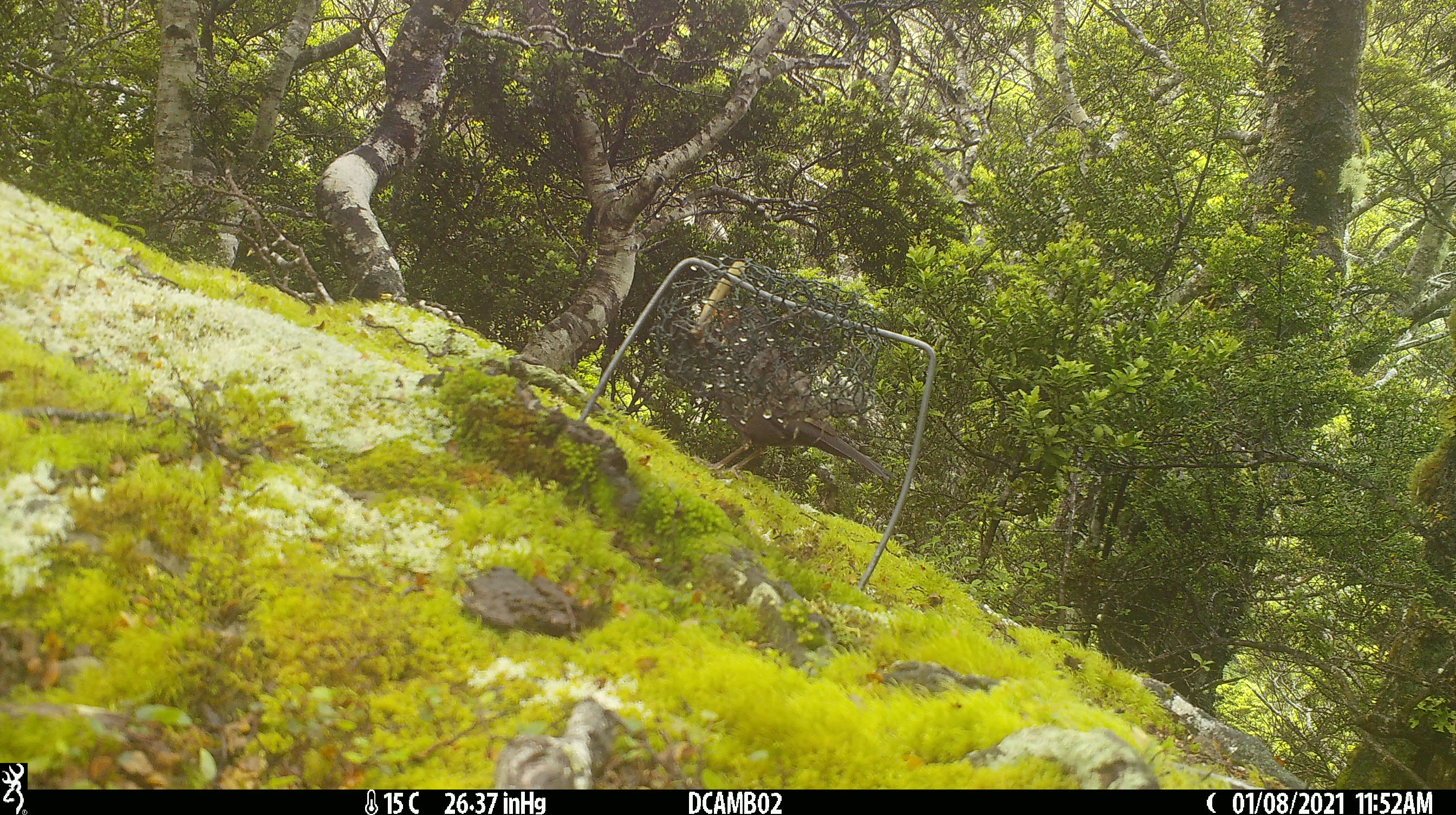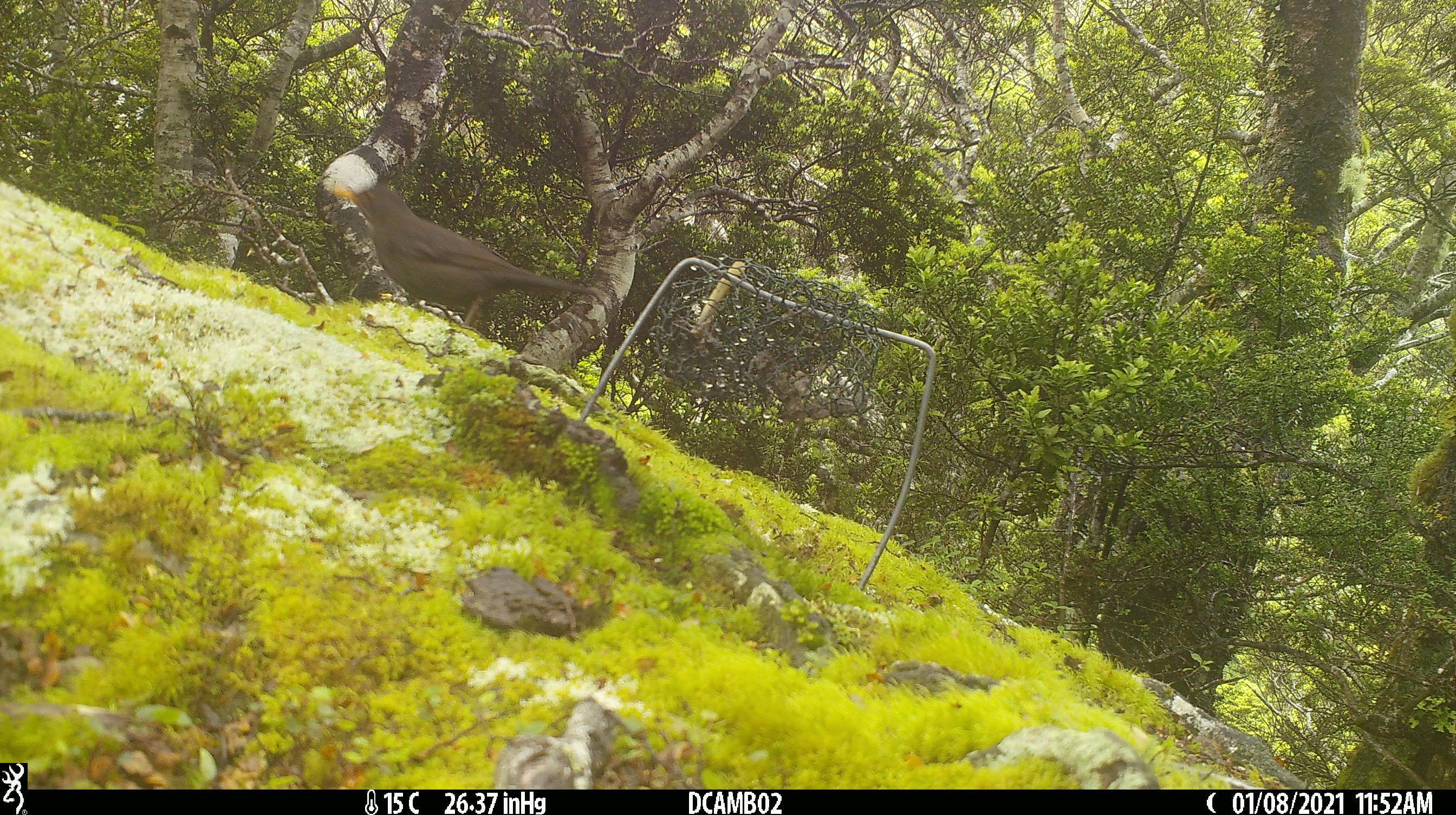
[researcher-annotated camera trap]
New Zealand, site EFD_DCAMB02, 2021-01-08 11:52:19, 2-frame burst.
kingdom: Animalia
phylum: Chordata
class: Aves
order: Passeriformes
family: Turdidae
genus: Turdus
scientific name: Turdus merula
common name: eurasian blackbird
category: blackbird